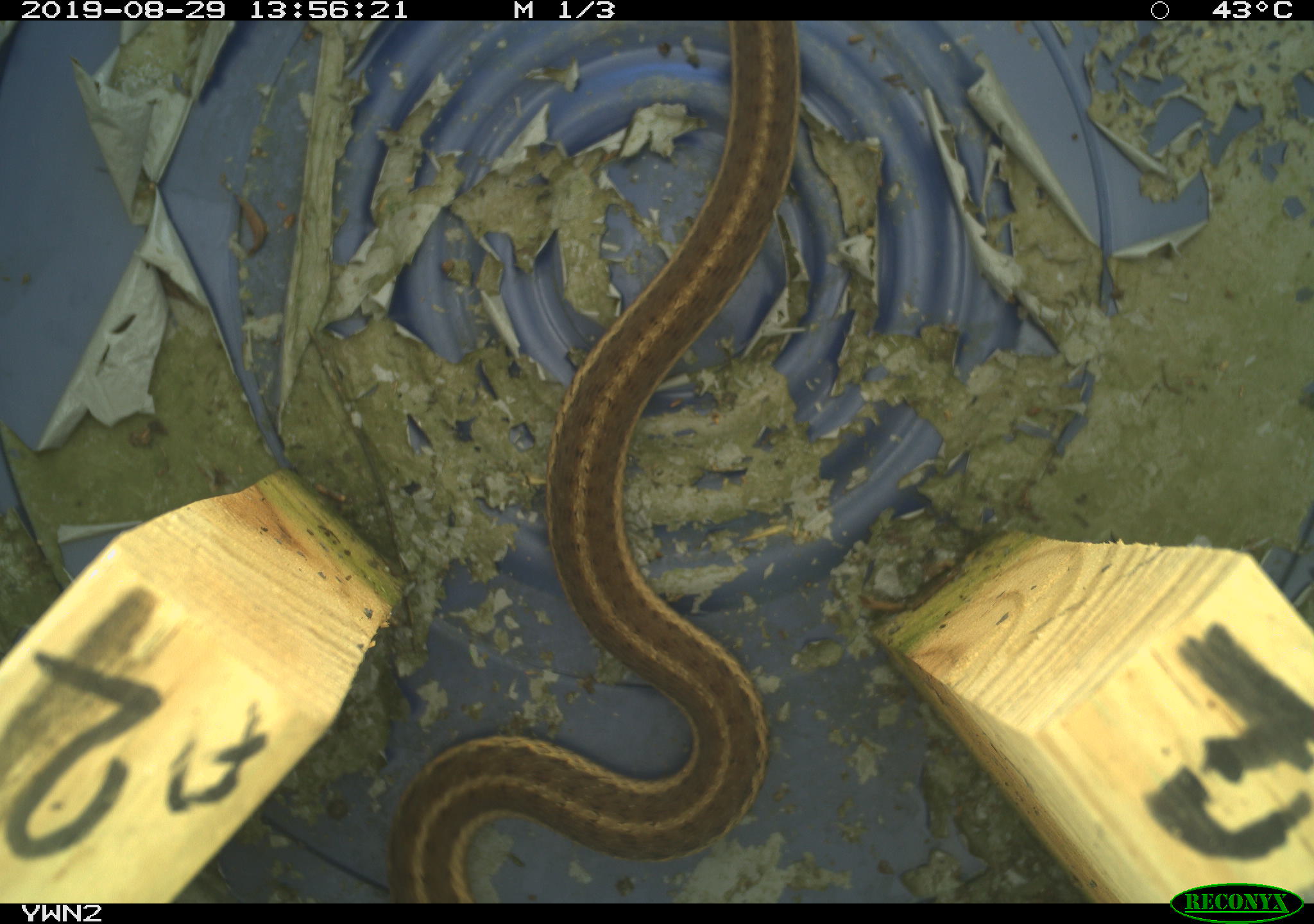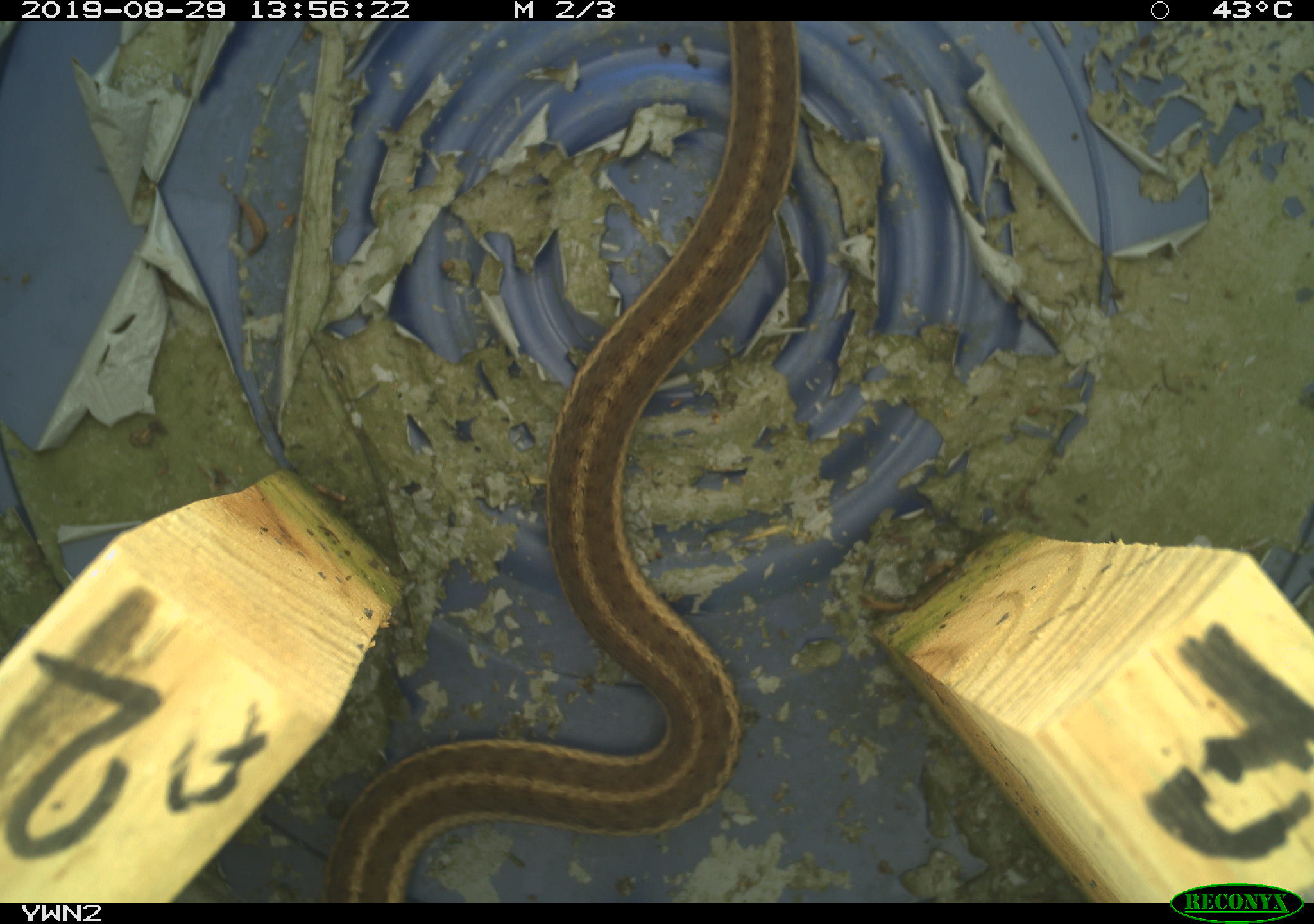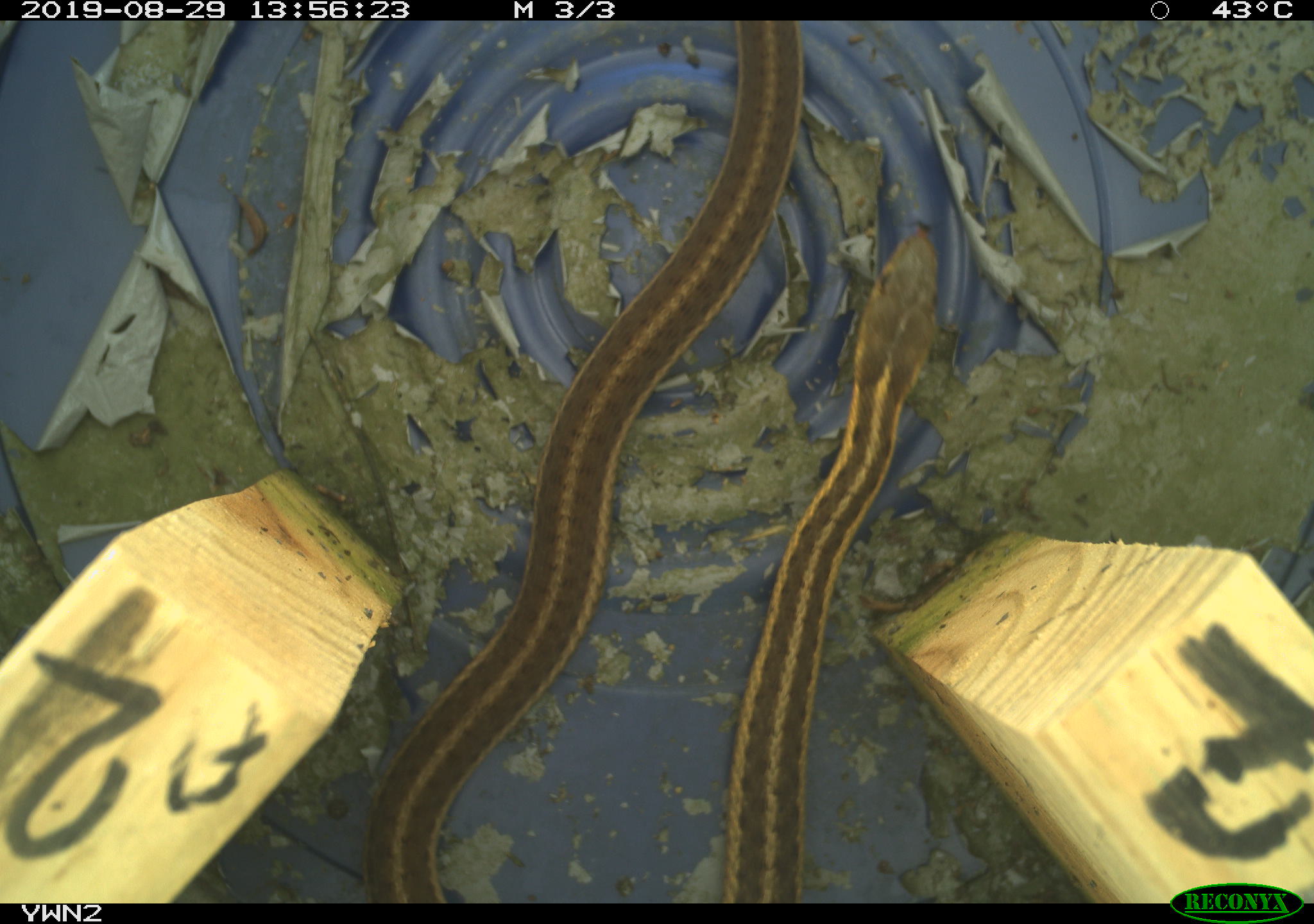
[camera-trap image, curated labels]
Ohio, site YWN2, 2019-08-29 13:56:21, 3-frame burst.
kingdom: Animalia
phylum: Chordata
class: Reptilia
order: Squamata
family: Colubridae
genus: Thamnophis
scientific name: Thamnophis sirtalis sirtalis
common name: eastern gartersnake